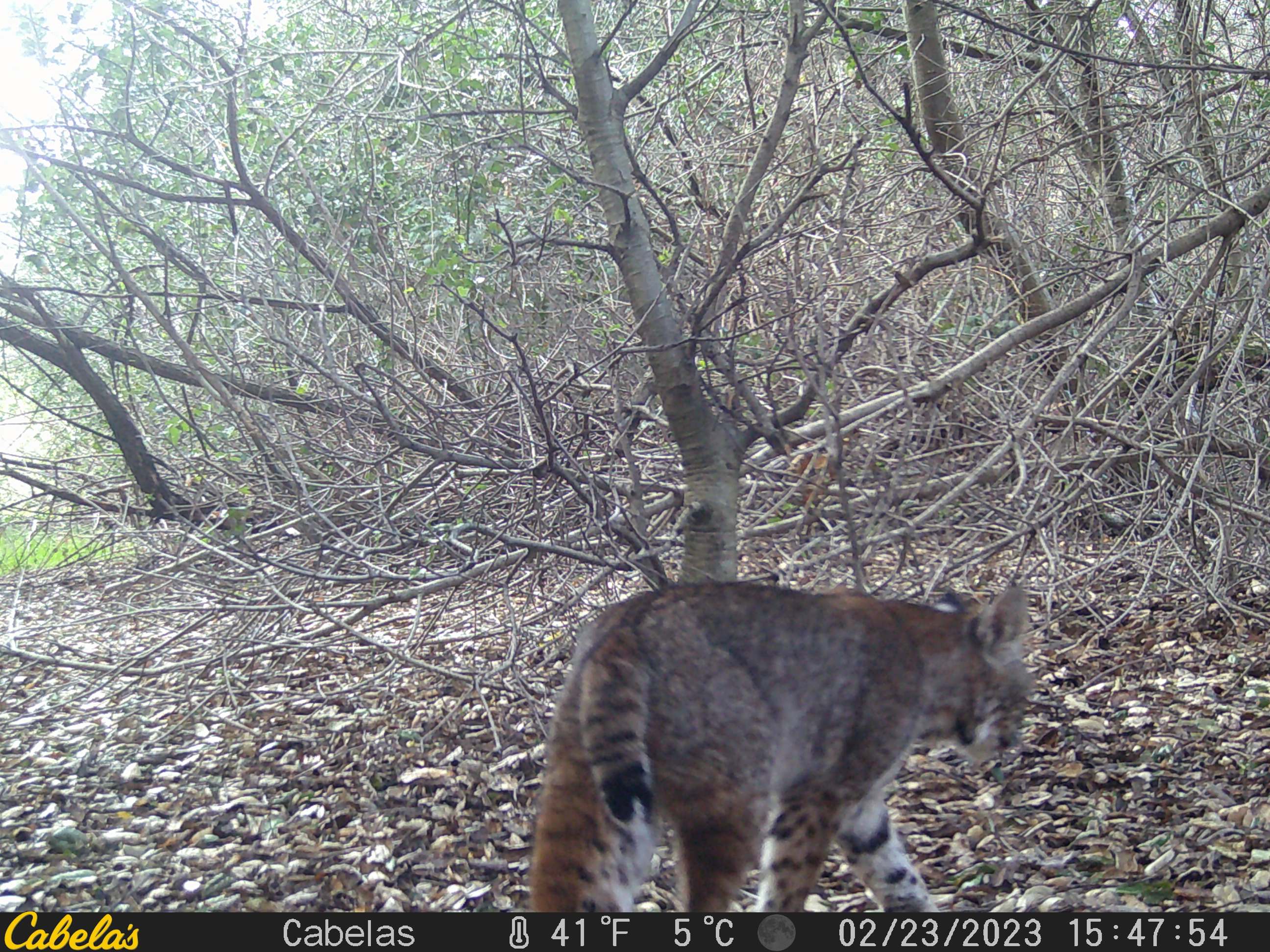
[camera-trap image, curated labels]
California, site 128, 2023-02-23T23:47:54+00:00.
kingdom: Animalia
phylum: Chordata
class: Mammalia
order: Carnivora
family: Felidae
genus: Lynx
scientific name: Lynx rufus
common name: bobcat